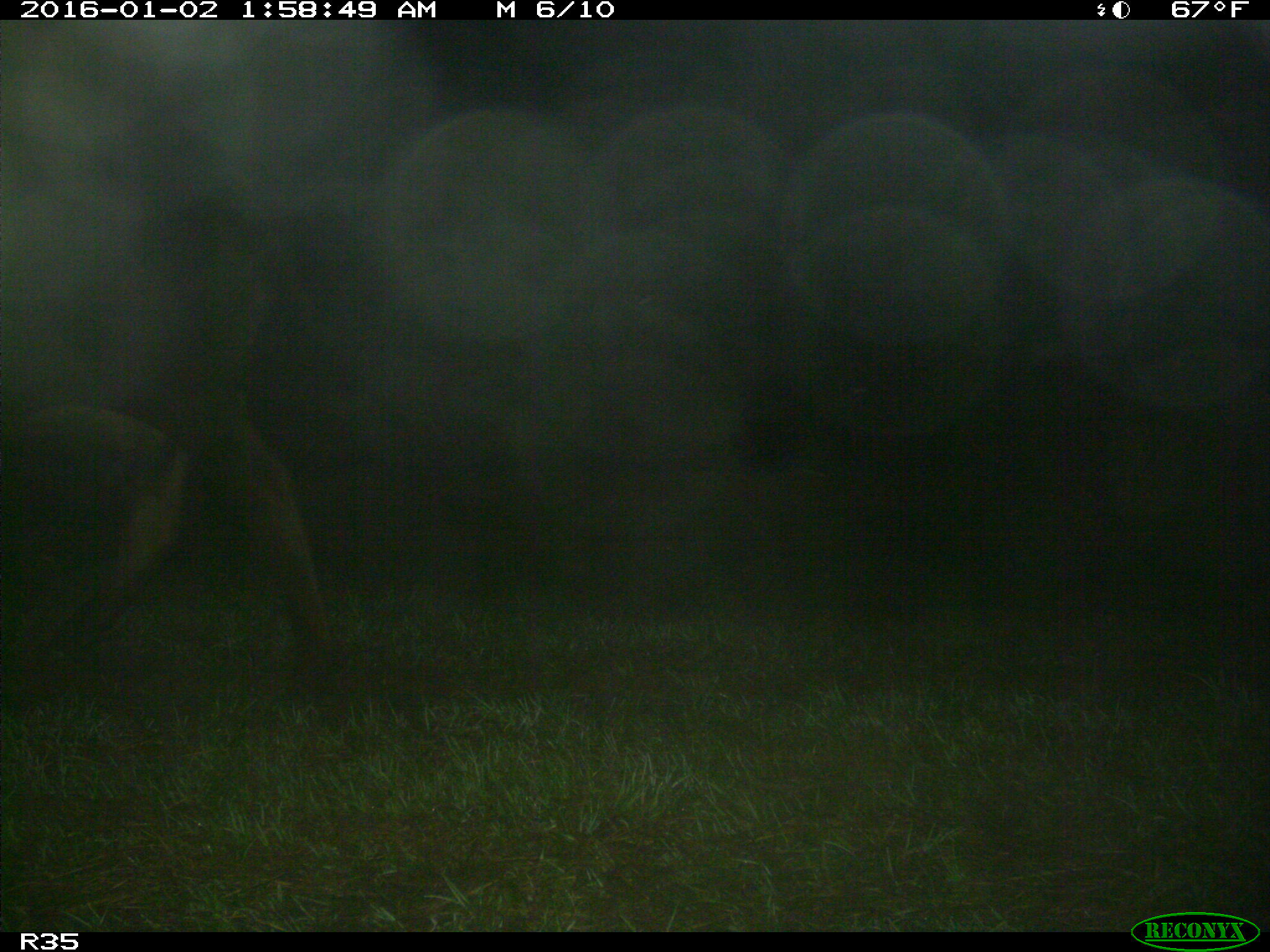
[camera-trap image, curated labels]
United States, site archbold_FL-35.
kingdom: Animalia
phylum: Chordata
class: Mammalia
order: Artiodactyla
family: Bovidae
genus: Bos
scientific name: Bos taurus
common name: domestic cow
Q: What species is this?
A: Bos taurus (domestic cow).